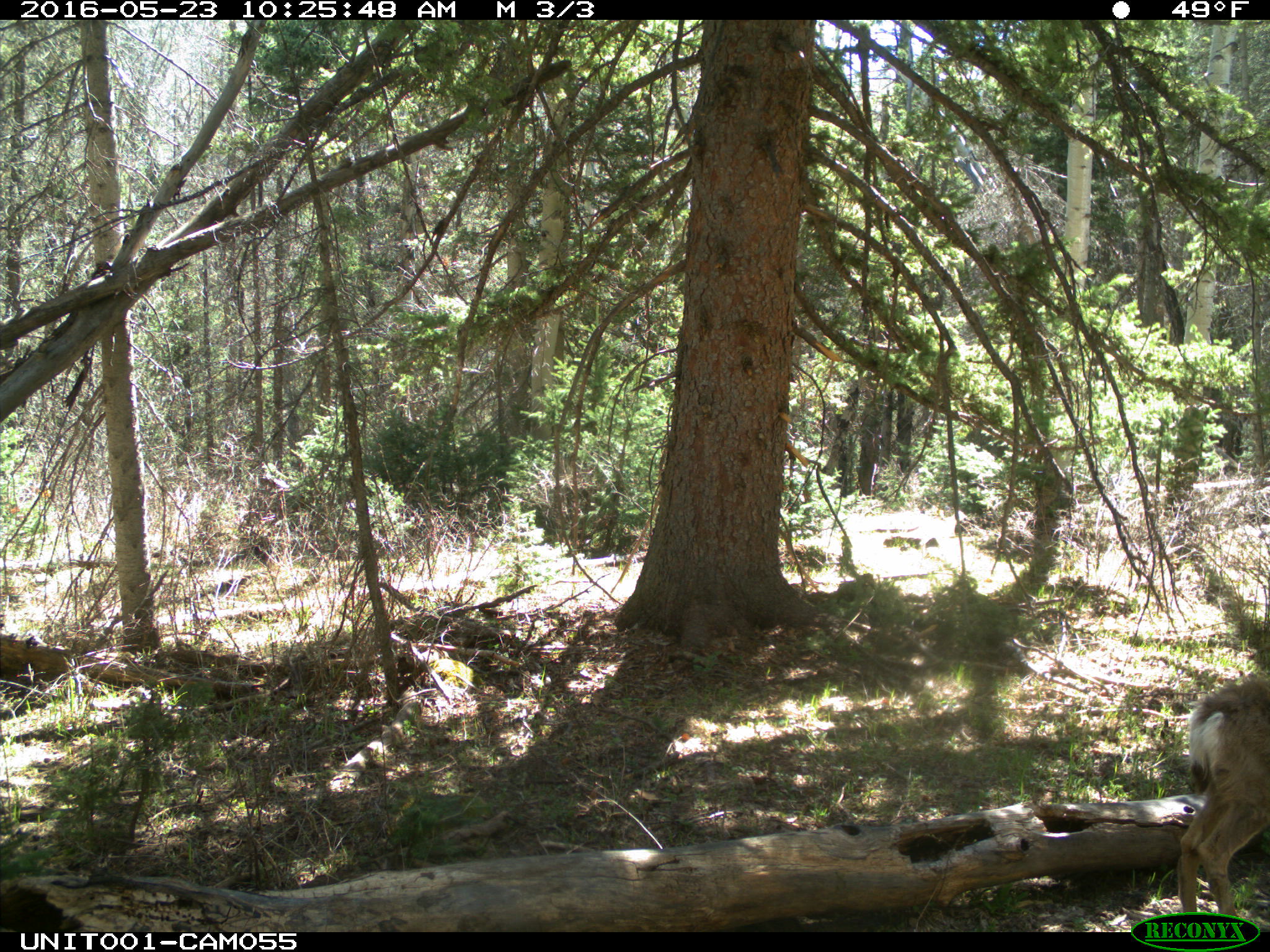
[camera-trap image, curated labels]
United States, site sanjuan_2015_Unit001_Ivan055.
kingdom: Animalia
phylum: Chordata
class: Mammalia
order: Artiodactyla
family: Cervidae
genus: Odocoileus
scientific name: Odocoileus hemionus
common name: mule deer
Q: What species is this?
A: Odocoileus hemionus (mule deer).